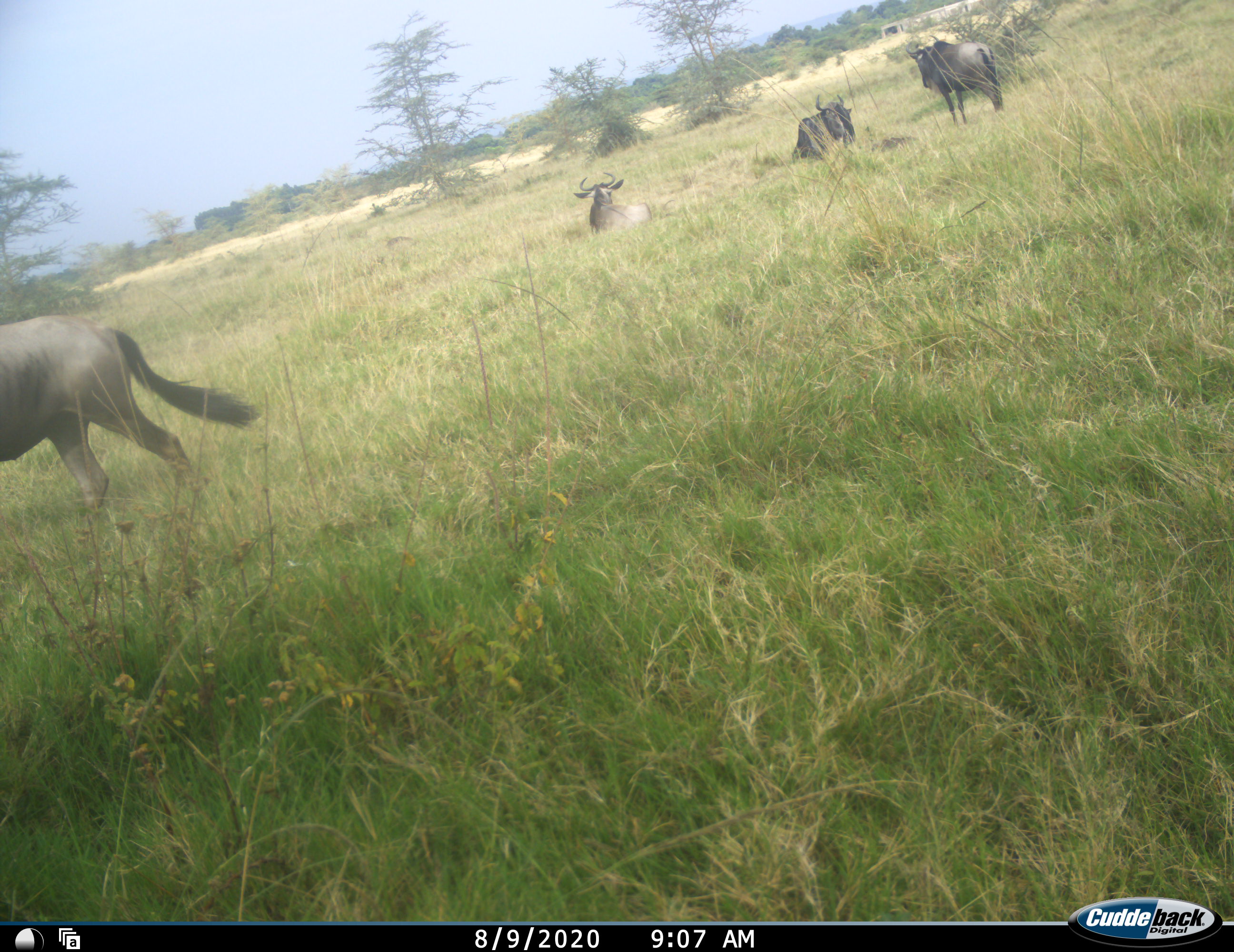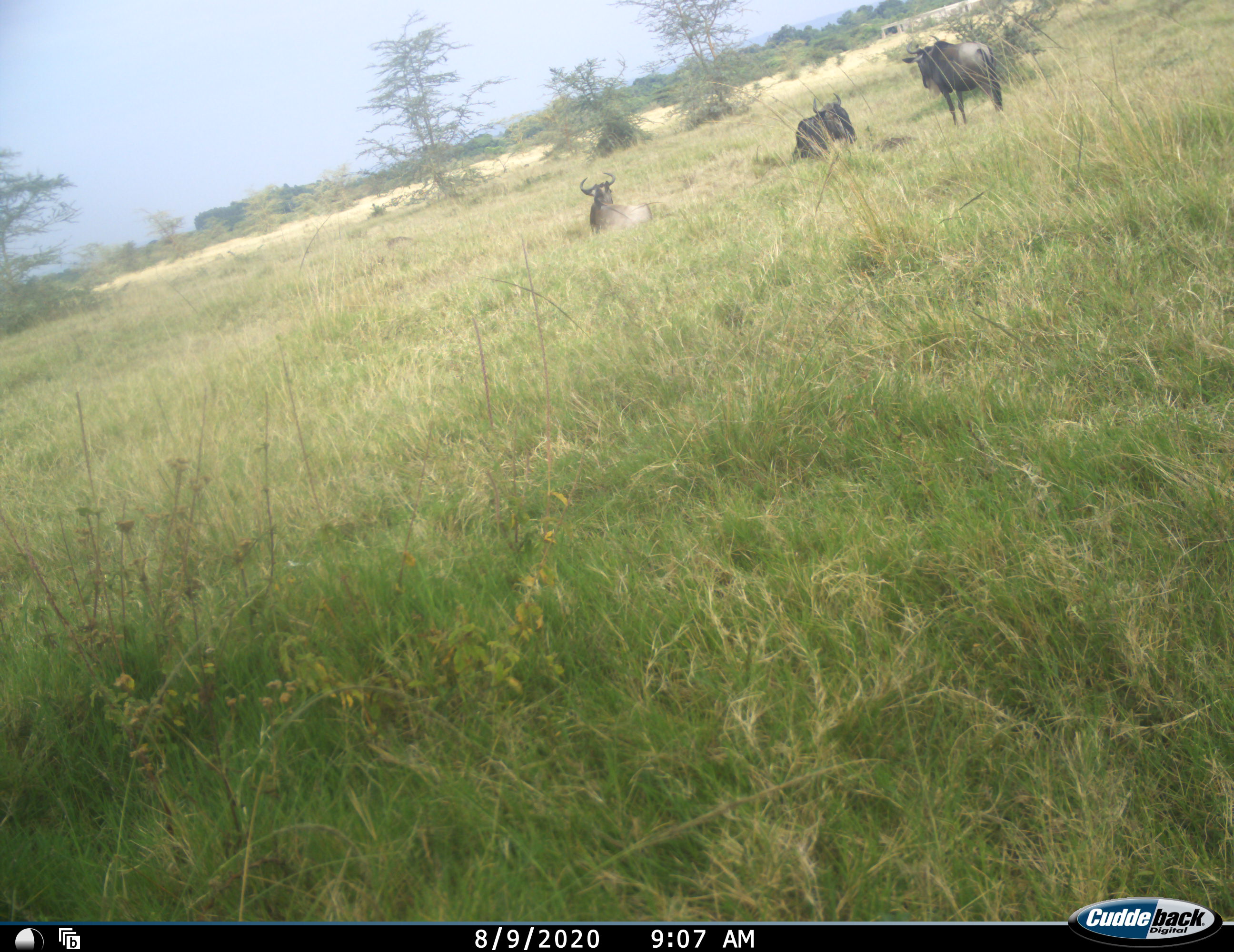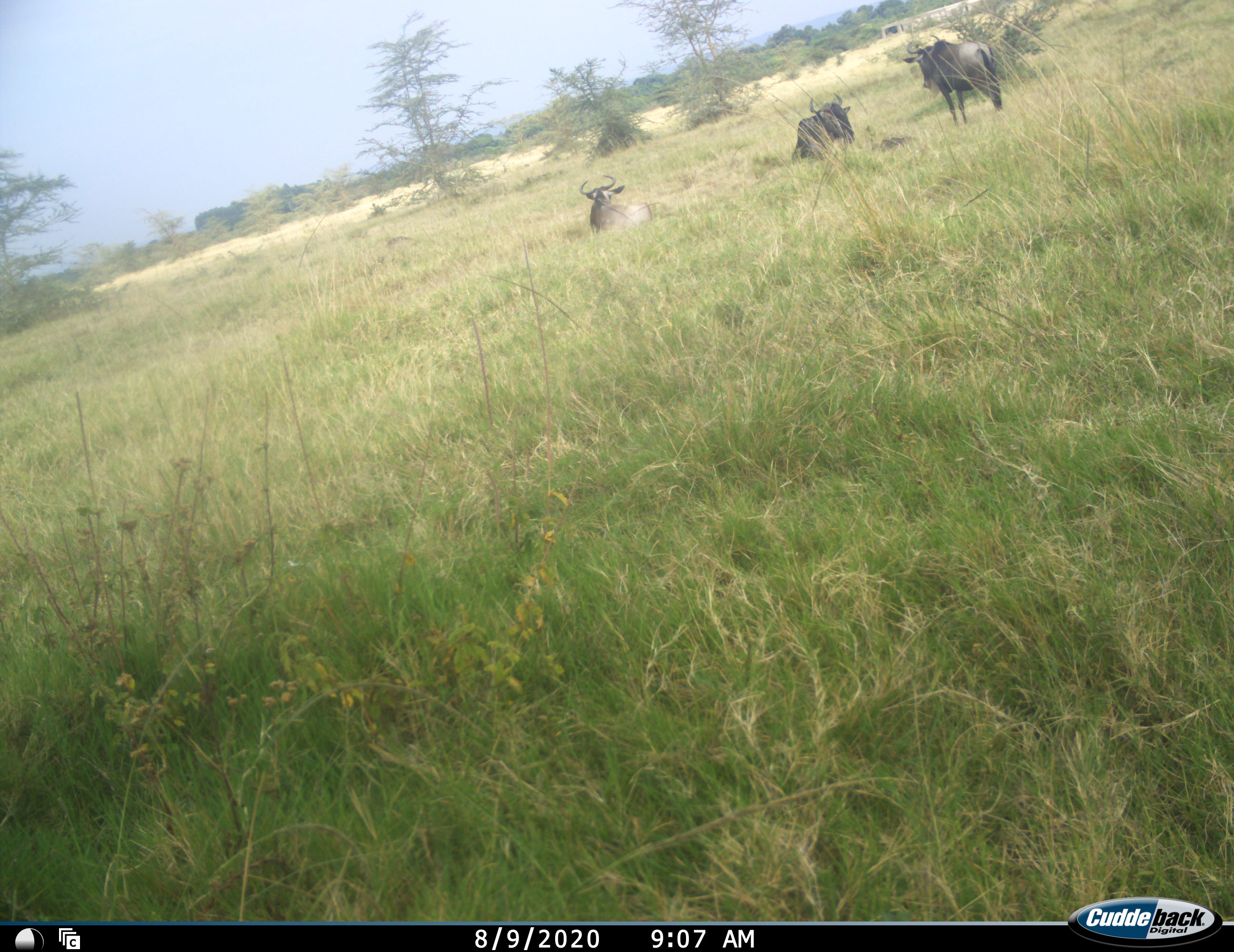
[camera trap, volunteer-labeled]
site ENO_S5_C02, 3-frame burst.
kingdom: Animalia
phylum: Chordata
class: Mammalia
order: Artiodactyla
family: Bovidae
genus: Connochaetes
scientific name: Connochaetes taurinus taurinus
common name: blue wildebeest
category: wildebeestblue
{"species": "wildebeestblue (blue wildebeest) (Connochaetes taurinus taurinus)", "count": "4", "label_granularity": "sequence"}